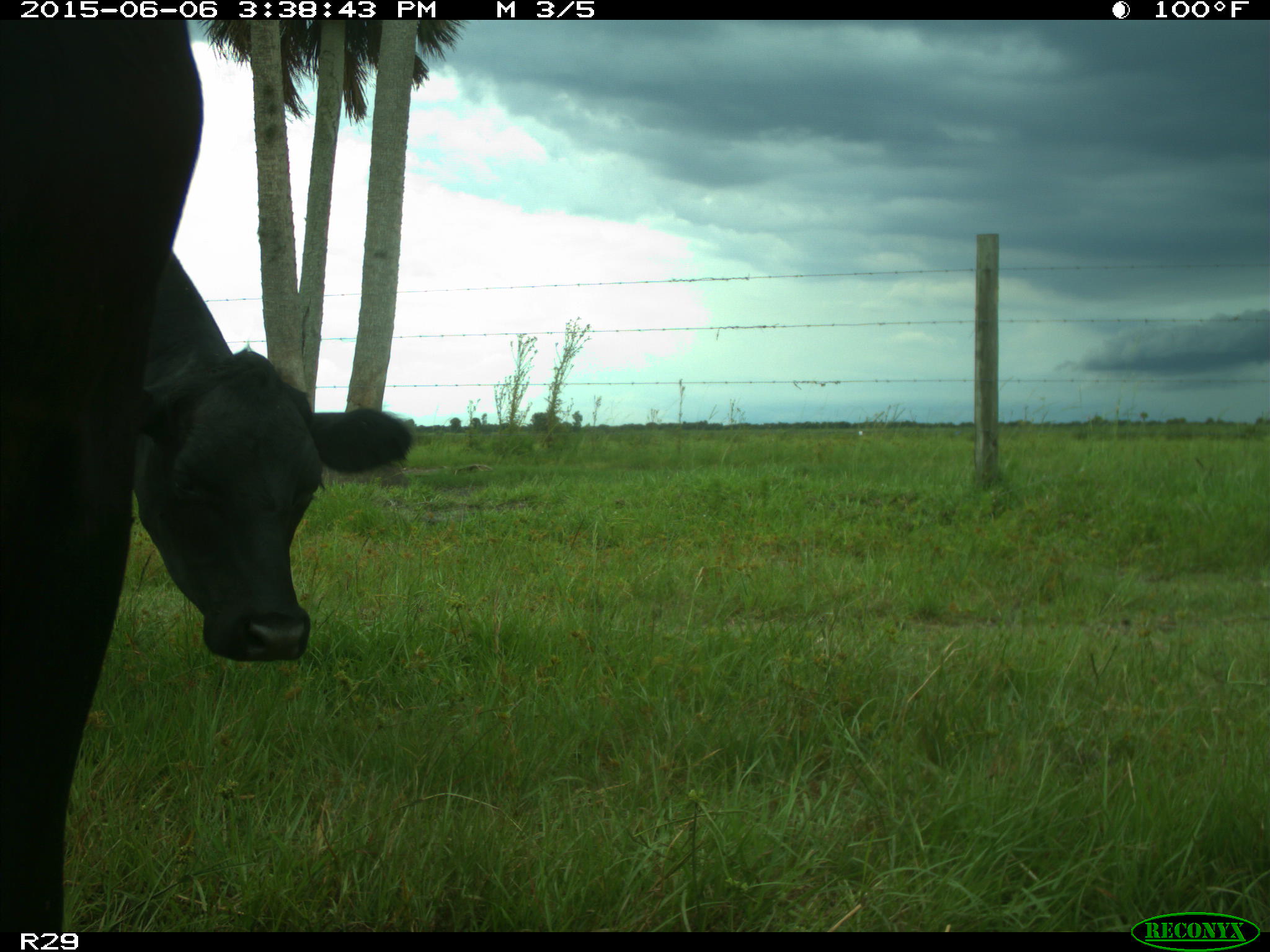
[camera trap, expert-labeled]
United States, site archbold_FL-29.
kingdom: Animalia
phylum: Chordata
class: Mammalia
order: Artiodactyla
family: Bovidae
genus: Bos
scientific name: Bos taurus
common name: domestic cow